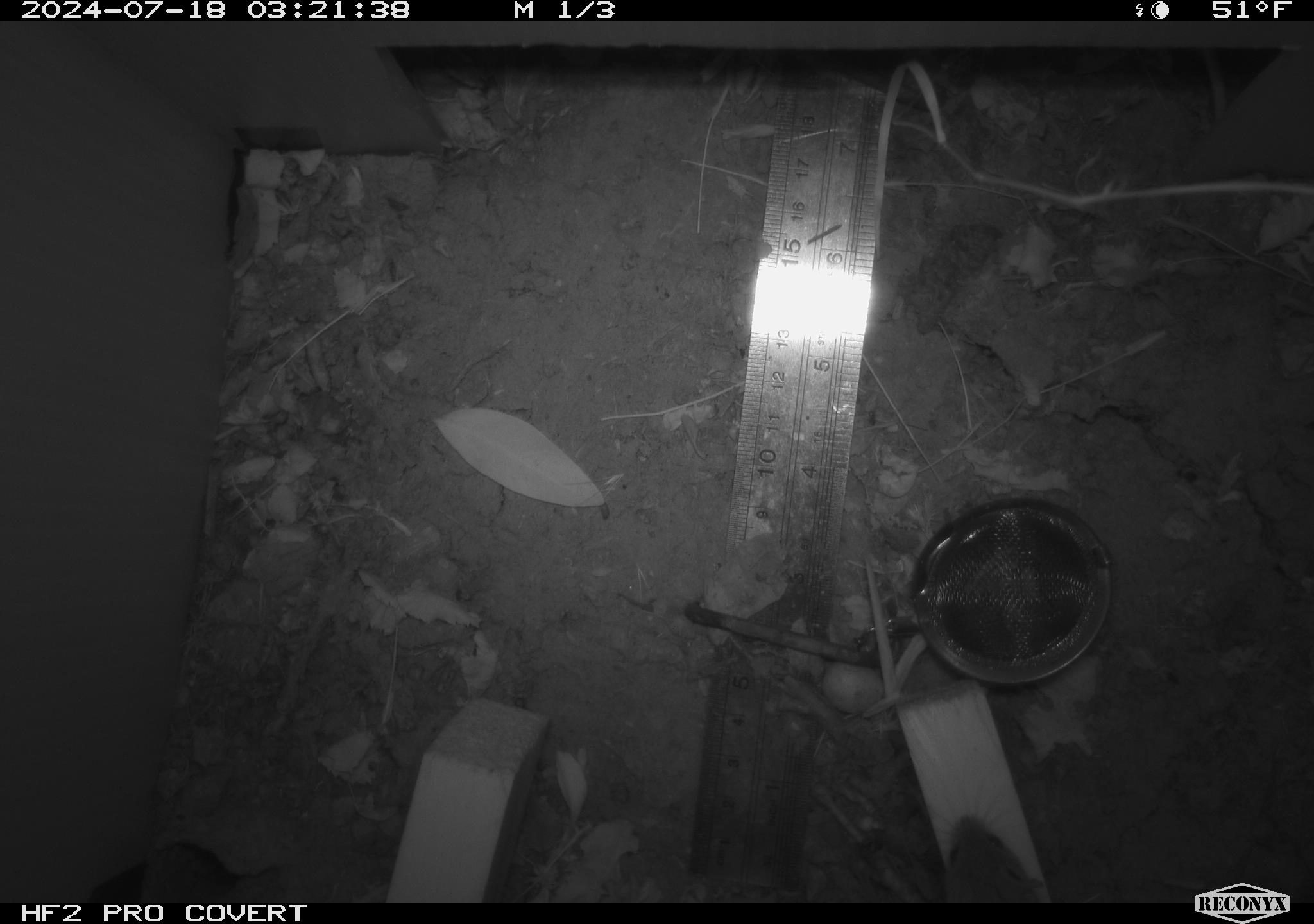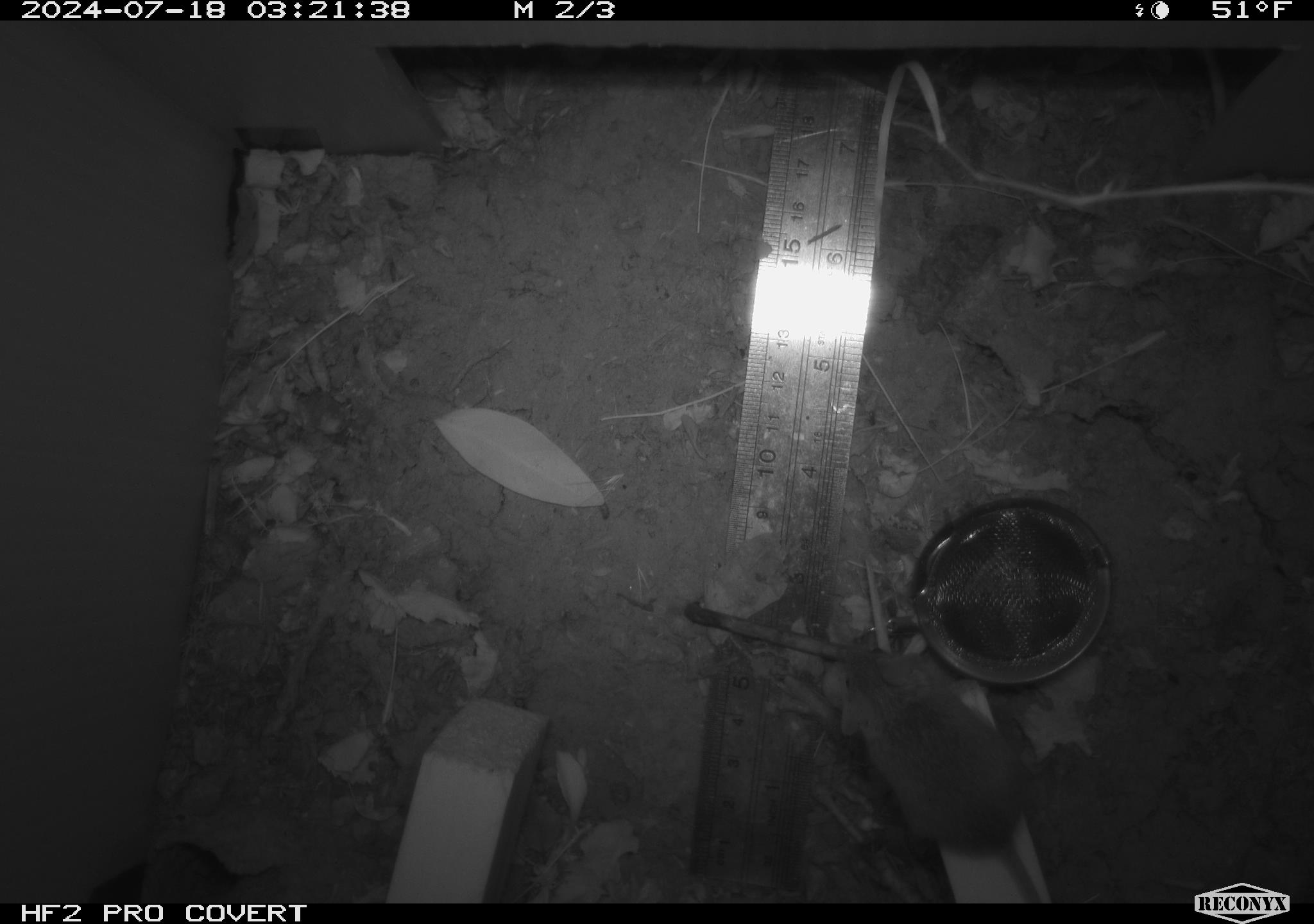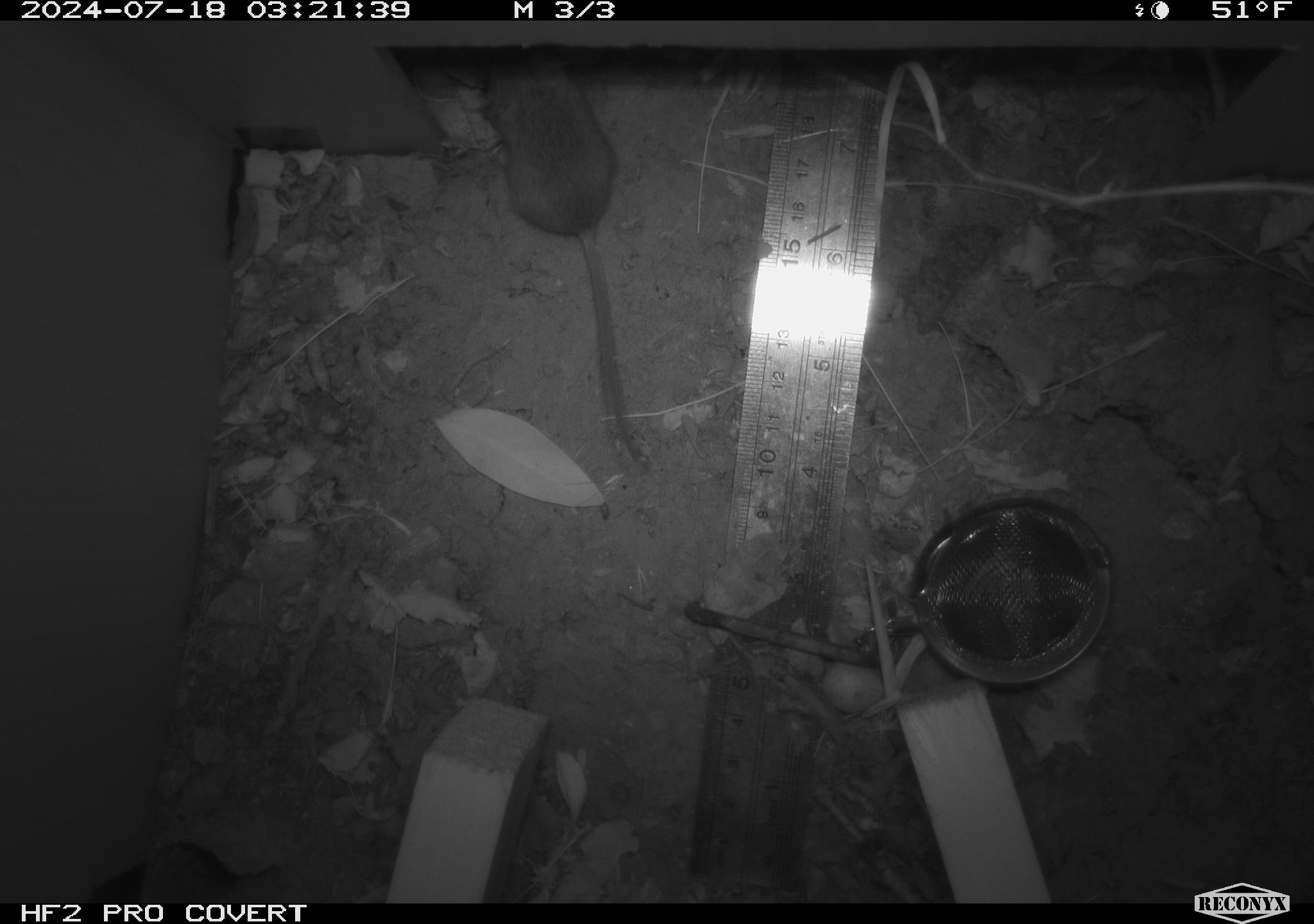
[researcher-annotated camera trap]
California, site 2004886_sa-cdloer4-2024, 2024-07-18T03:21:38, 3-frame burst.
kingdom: Animalia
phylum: Chordata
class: Mammalia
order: Rodentia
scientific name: Rodentia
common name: rodent